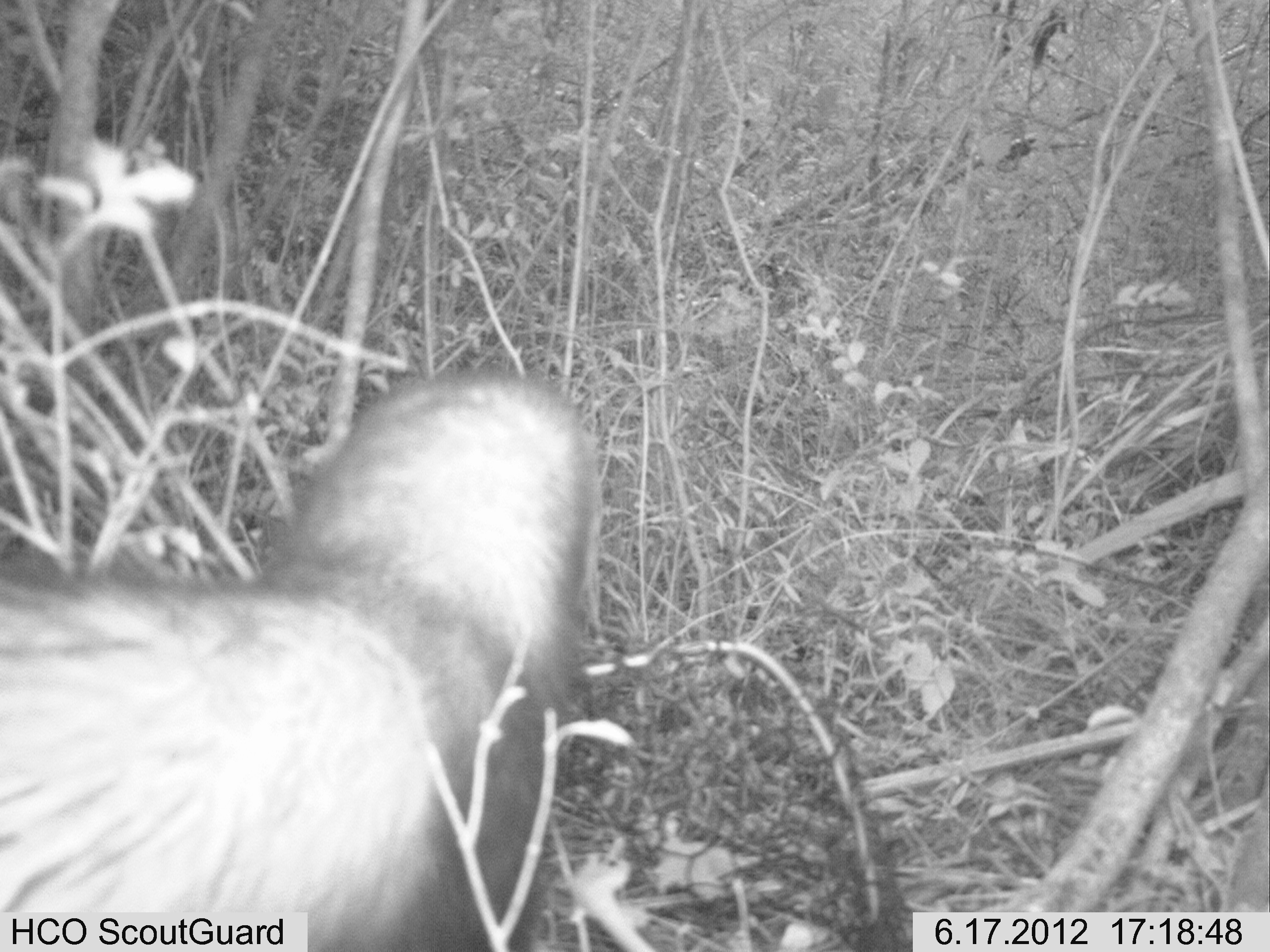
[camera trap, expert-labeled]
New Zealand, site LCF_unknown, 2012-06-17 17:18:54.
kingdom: Animalia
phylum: Chordata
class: Mammalia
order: Carnivora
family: Mustelidae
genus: Mustela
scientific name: Mustela furo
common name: ferret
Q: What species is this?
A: Ferret (Mustela furo).